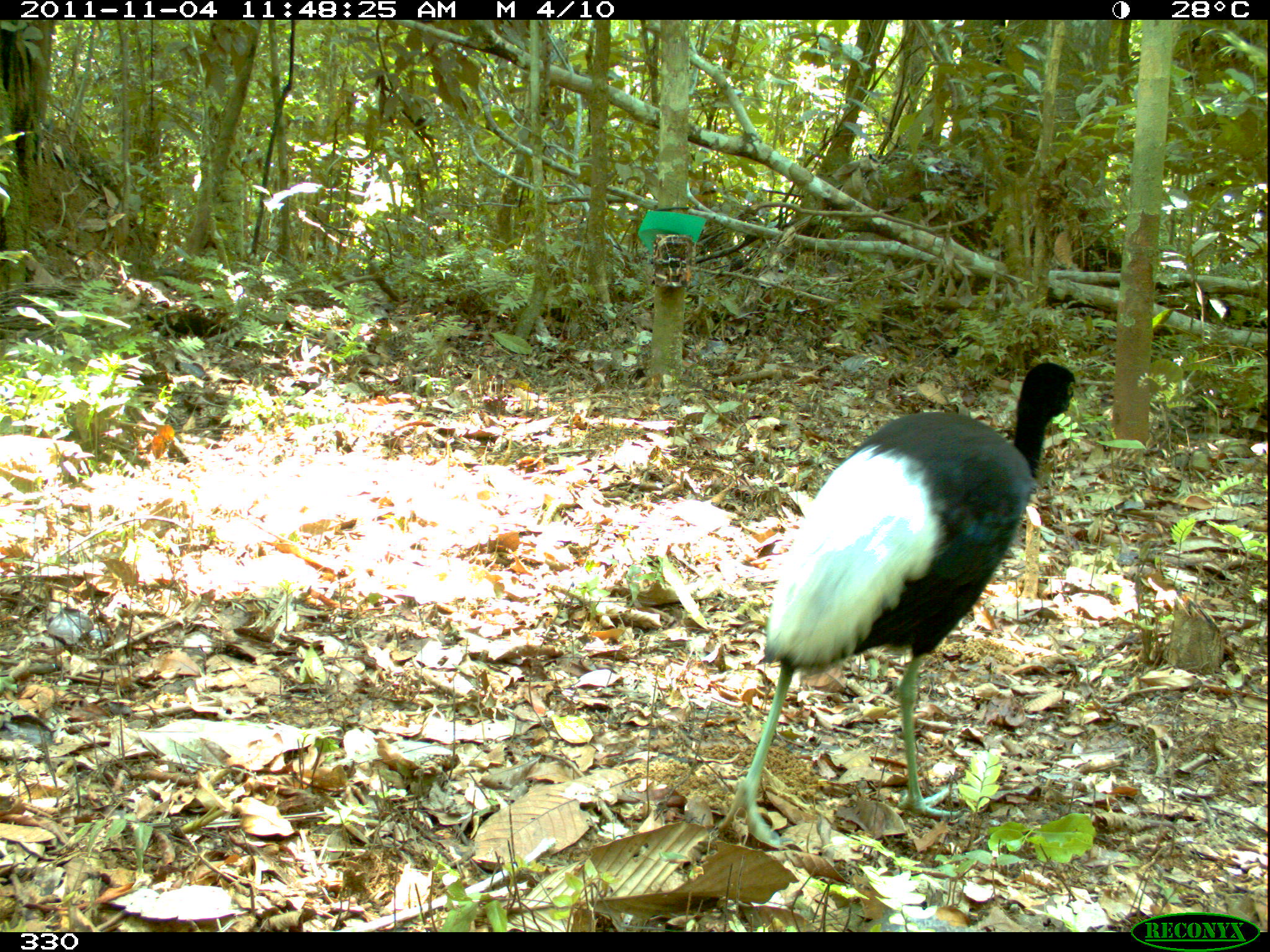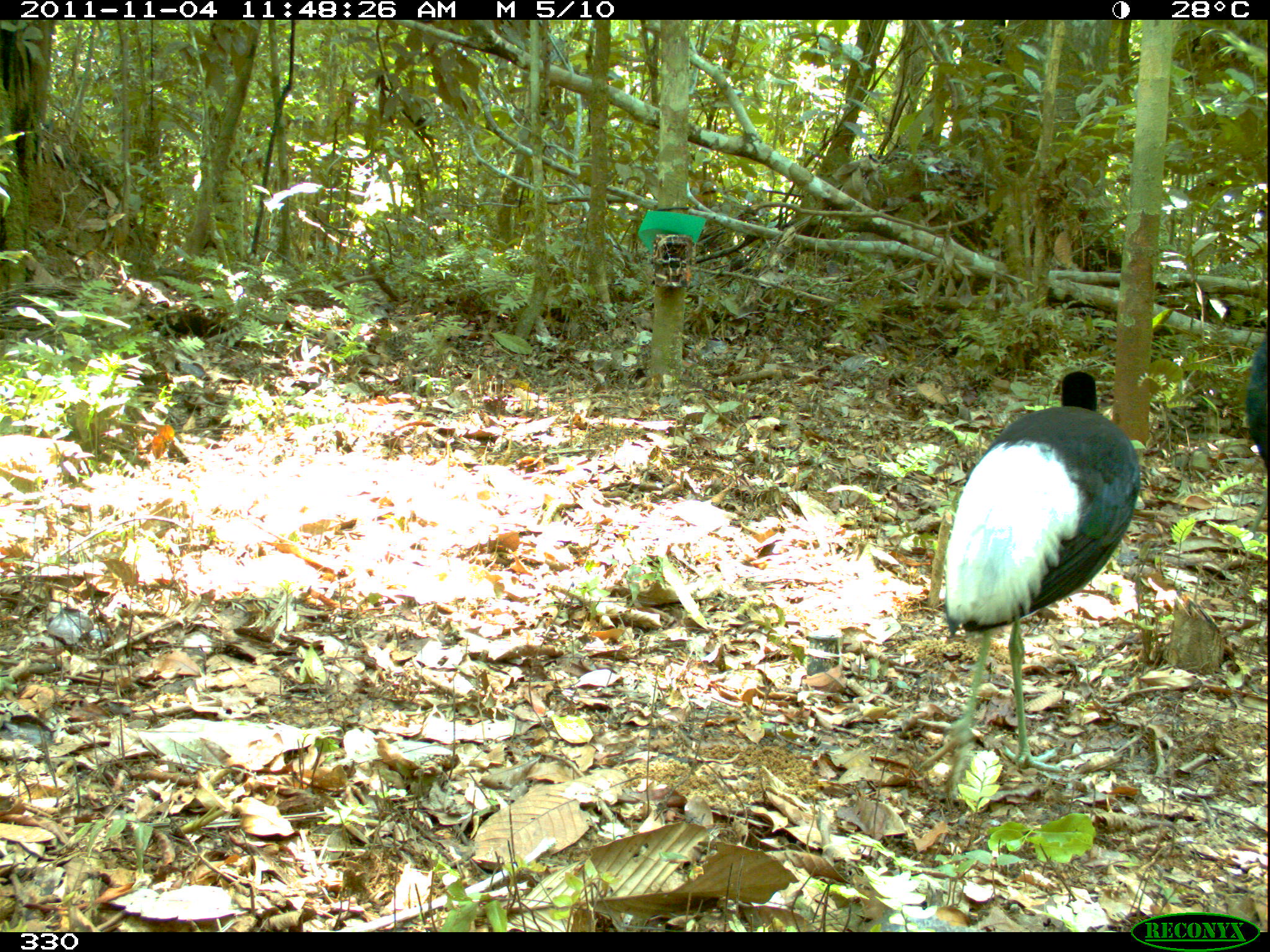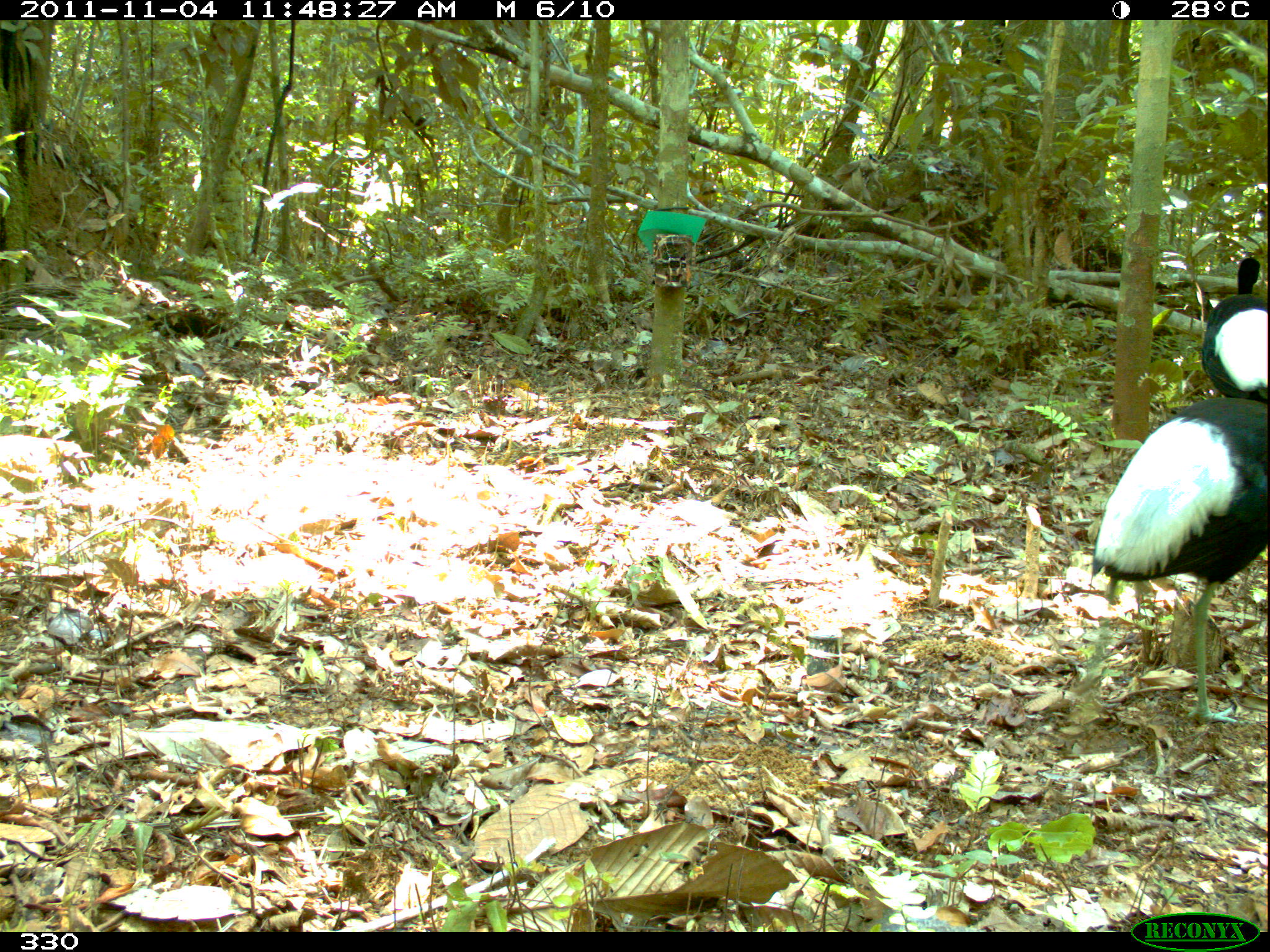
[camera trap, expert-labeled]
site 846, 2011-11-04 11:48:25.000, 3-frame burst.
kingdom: Animalia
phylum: Chordata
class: Aves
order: Gruiformes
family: Psophiidae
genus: Psophia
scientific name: Psophia leucoptera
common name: pale-winged trumpeter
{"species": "Psophia leucoptera (pale-winged trumpeter)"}